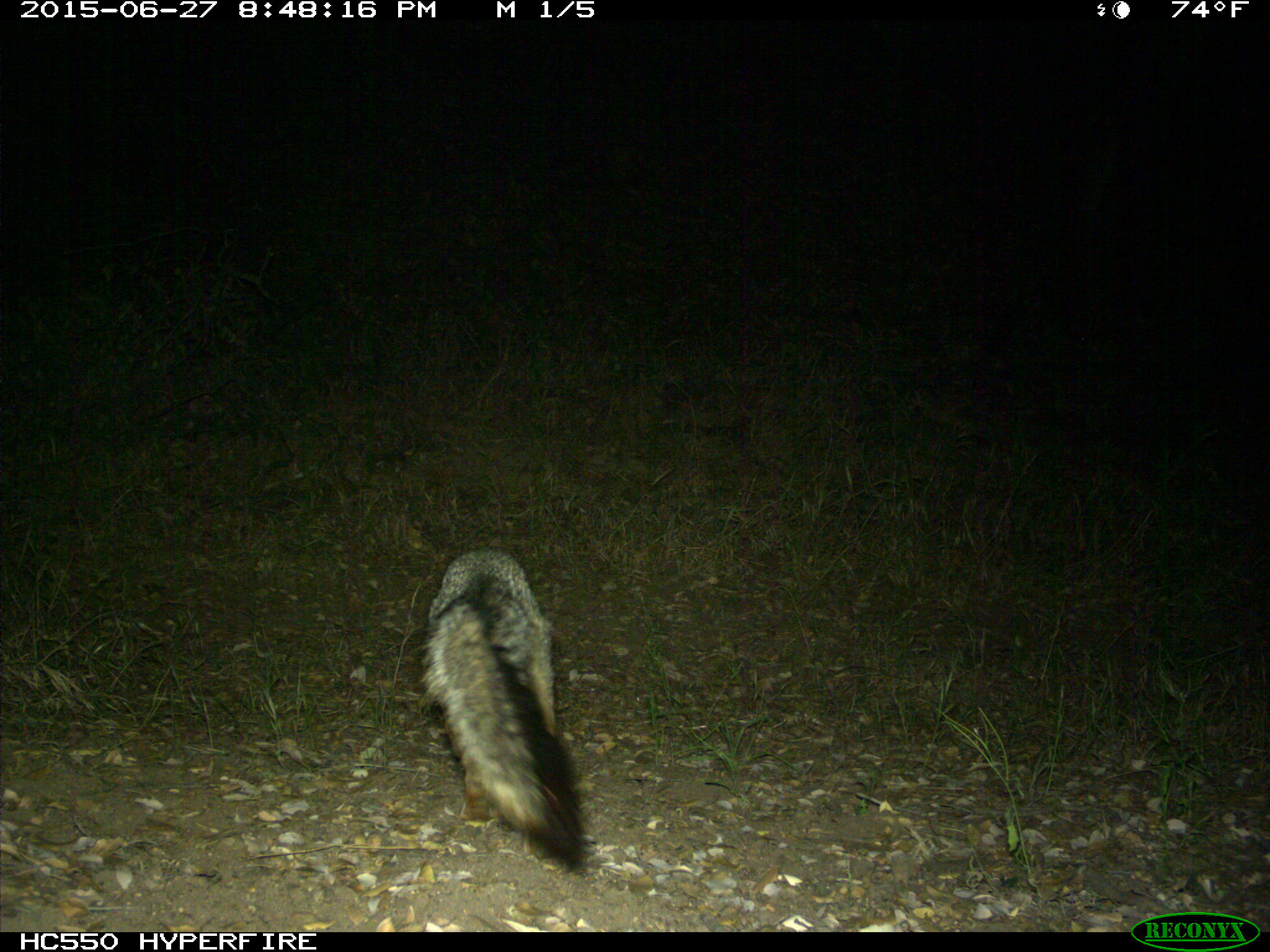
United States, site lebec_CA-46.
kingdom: Animalia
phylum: Chordata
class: Mammalia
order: Carnivora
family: Canidae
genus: Urocyon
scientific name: Urocyon cinereoargenteus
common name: gray fox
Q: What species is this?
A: Urocyon cinereoargenteus (gray fox).